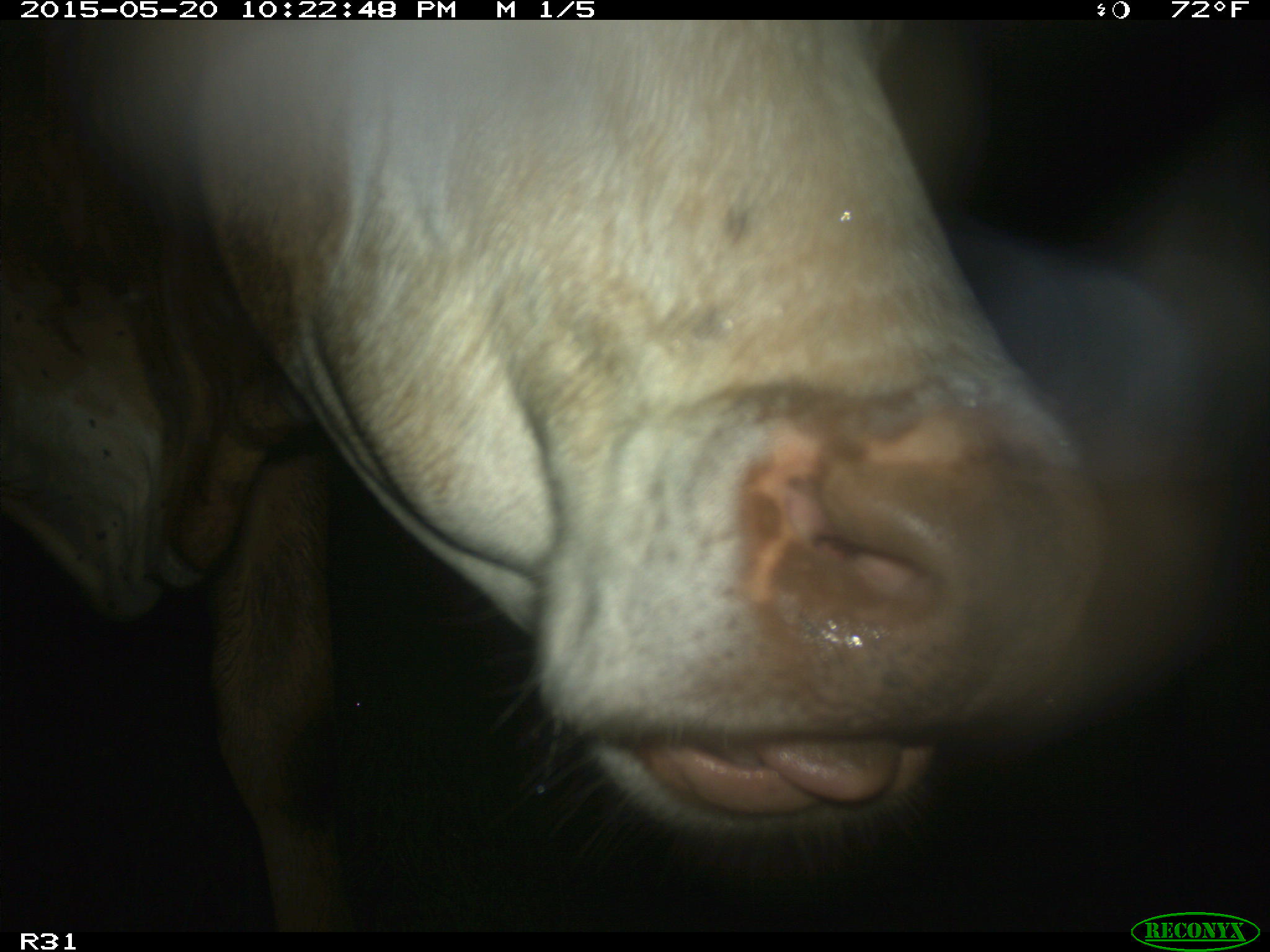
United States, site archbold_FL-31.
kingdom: Animalia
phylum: Chordata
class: Mammalia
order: Artiodactyla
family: Bovidae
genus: Bos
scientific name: Bos taurus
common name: domestic cow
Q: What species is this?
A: Bos taurus (domestic cow).